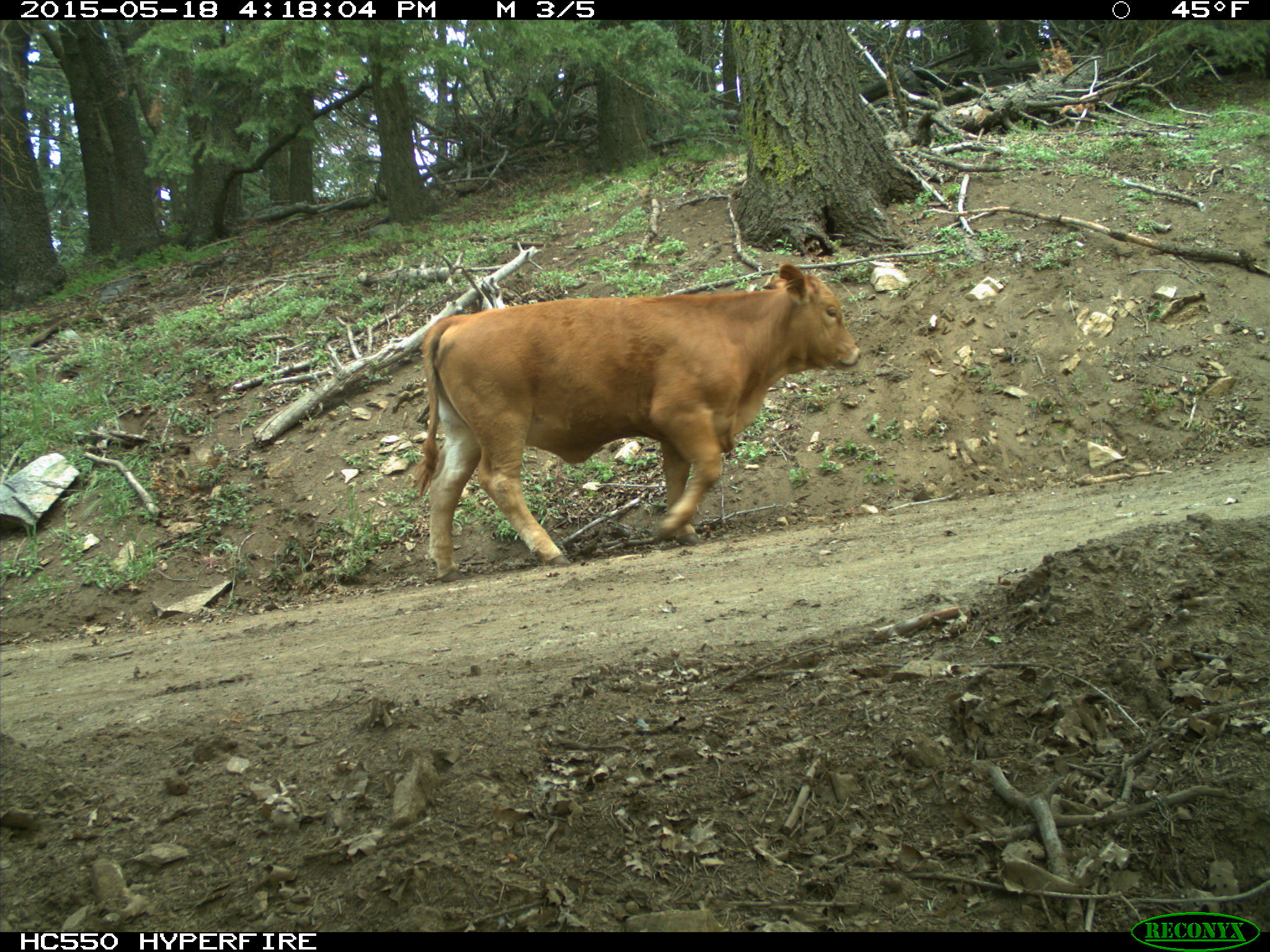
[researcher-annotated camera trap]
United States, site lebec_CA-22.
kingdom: Animalia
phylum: Chordata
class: Mammalia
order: Artiodactyla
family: Bovidae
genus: Bos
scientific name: Bos taurus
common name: domestic cow